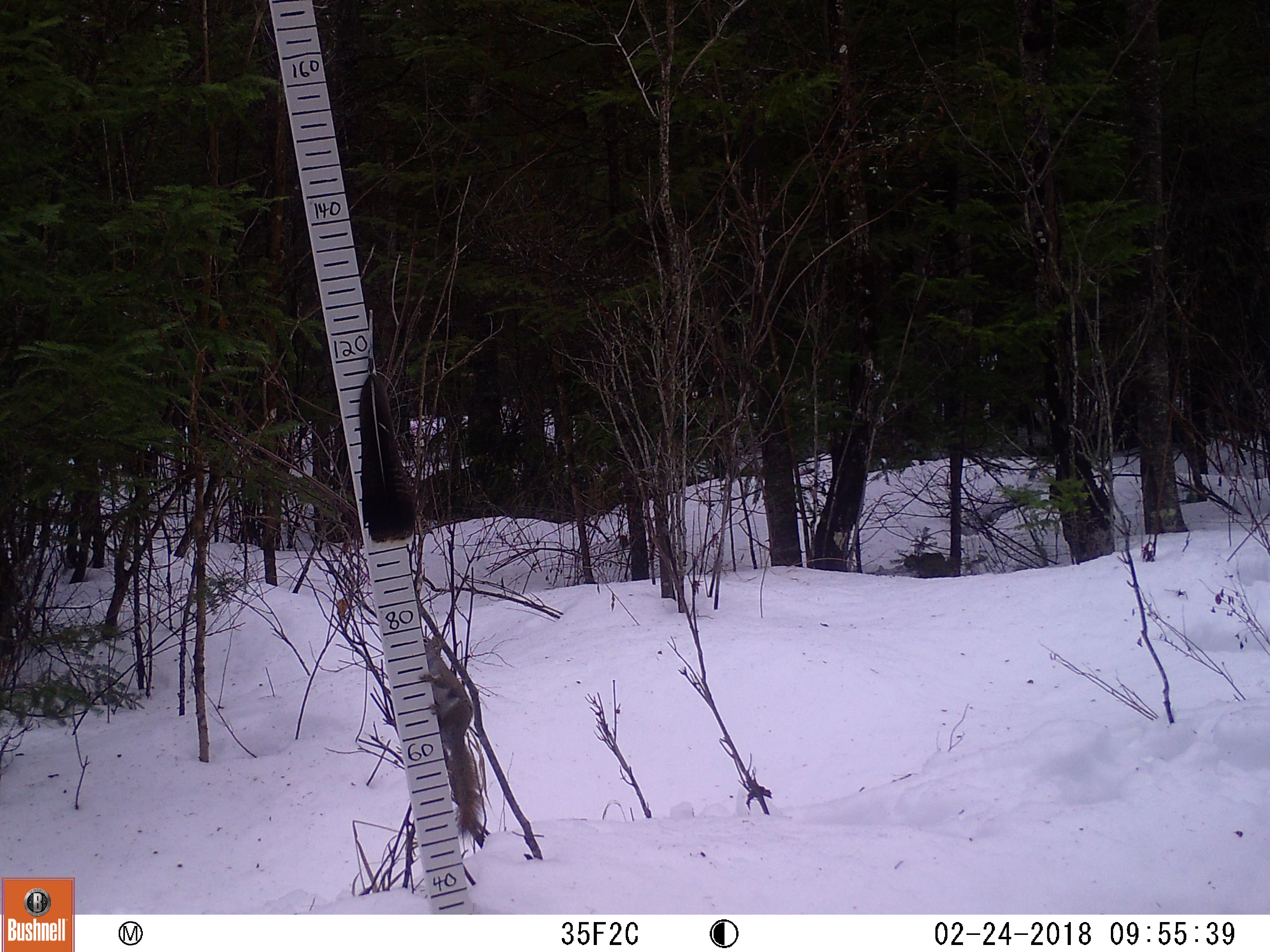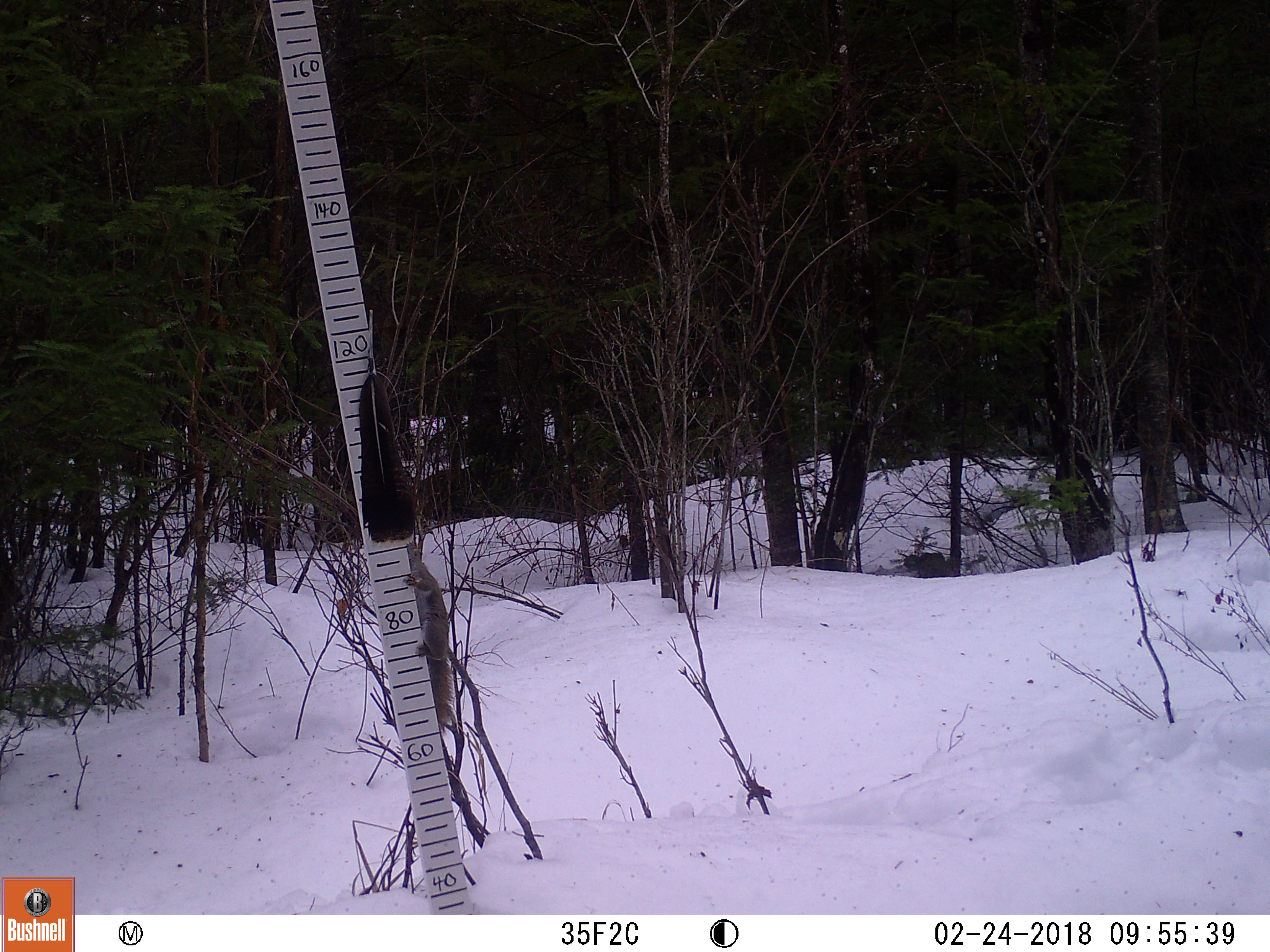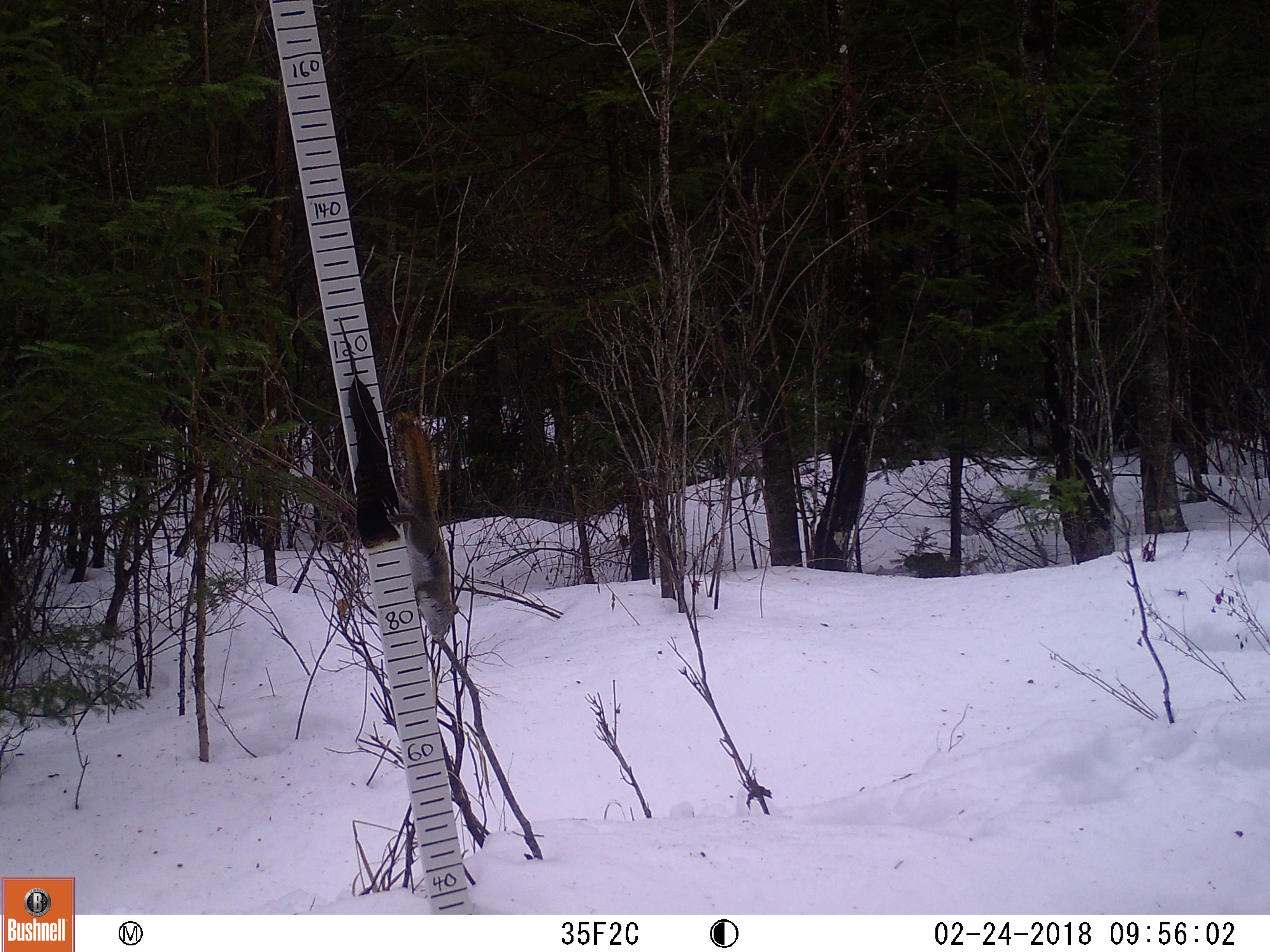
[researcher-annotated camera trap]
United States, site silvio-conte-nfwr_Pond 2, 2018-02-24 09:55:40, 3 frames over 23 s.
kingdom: Animalia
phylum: Chordata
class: Mammalia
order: Rodentia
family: Sciuridae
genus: Tamiasciurus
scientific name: Tamiasciurus hudsonicus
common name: red squirrel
Red squirrel (Tamiasciurus hudsonicus).